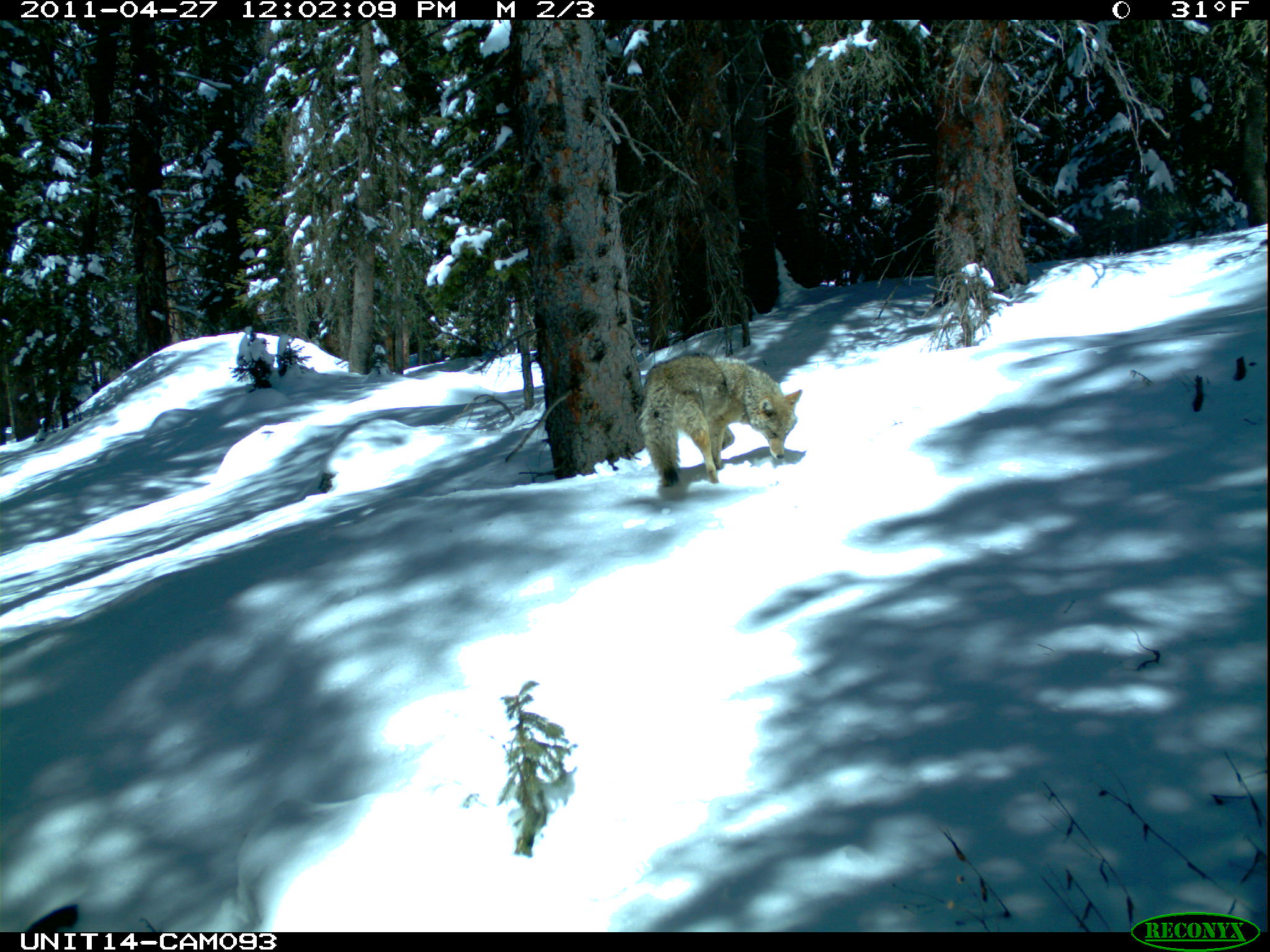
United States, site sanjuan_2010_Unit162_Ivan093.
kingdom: Animalia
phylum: Chordata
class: Mammalia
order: Carnivora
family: Canidae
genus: Canis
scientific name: Canis latrans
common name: coyote